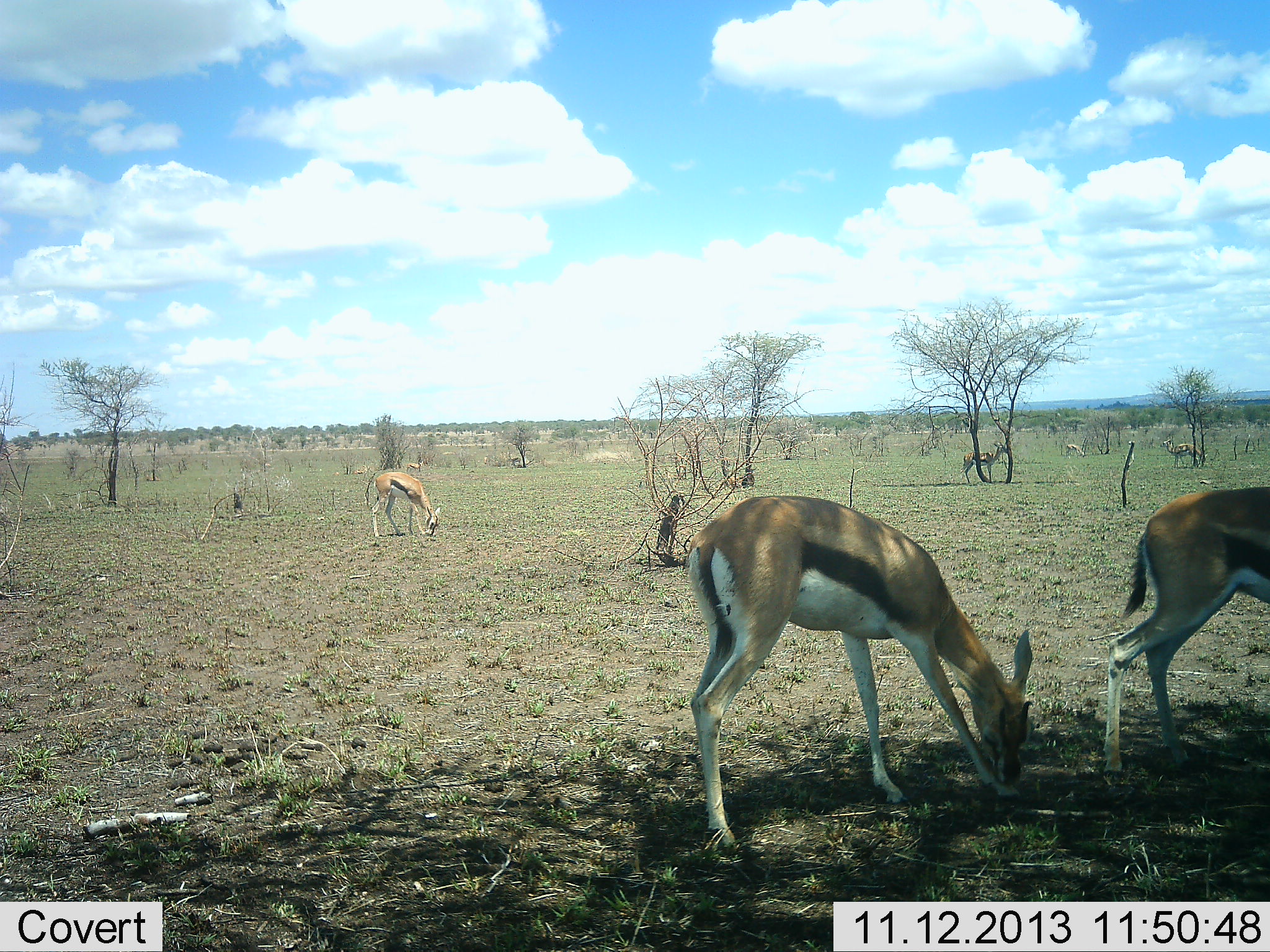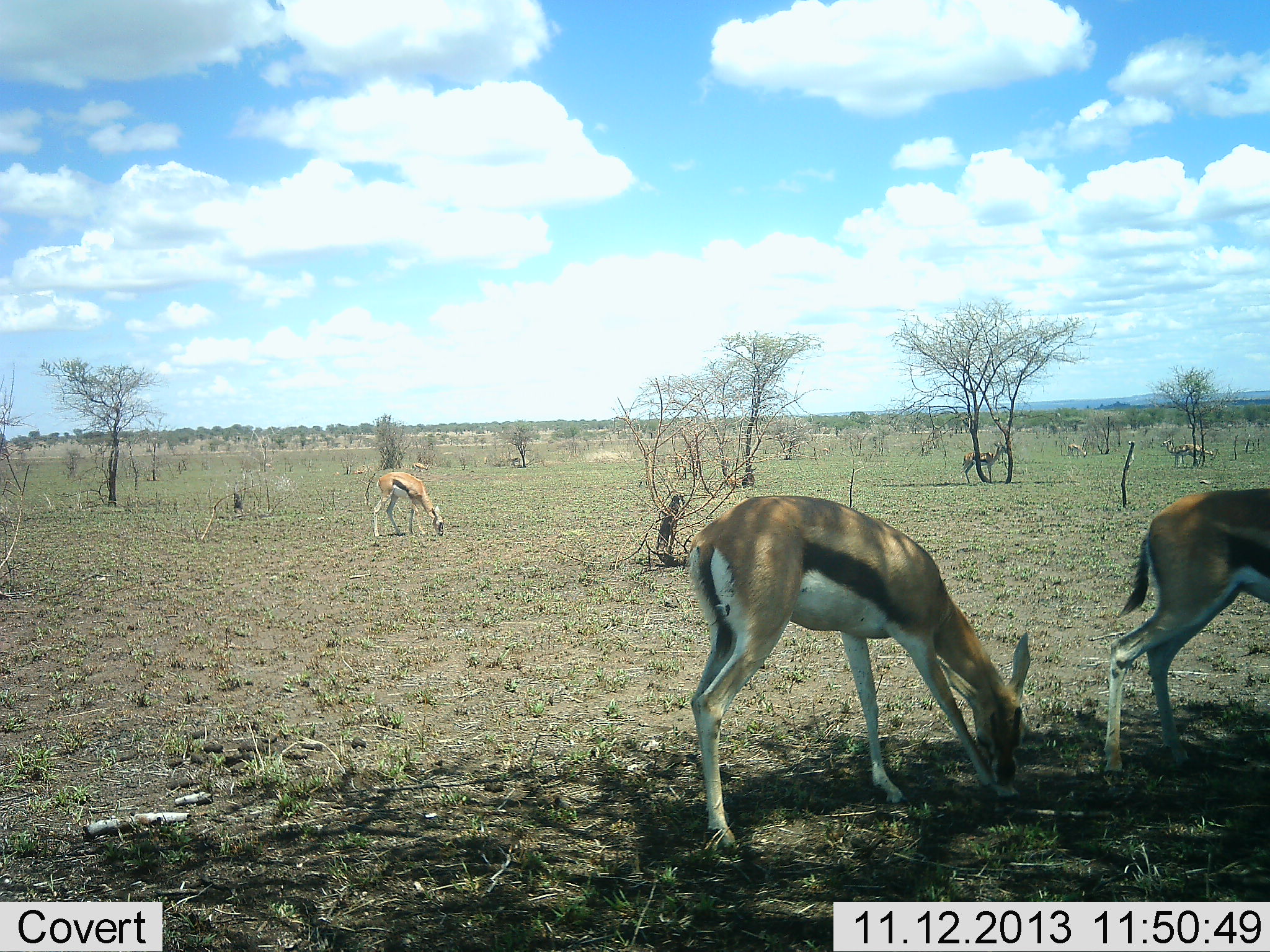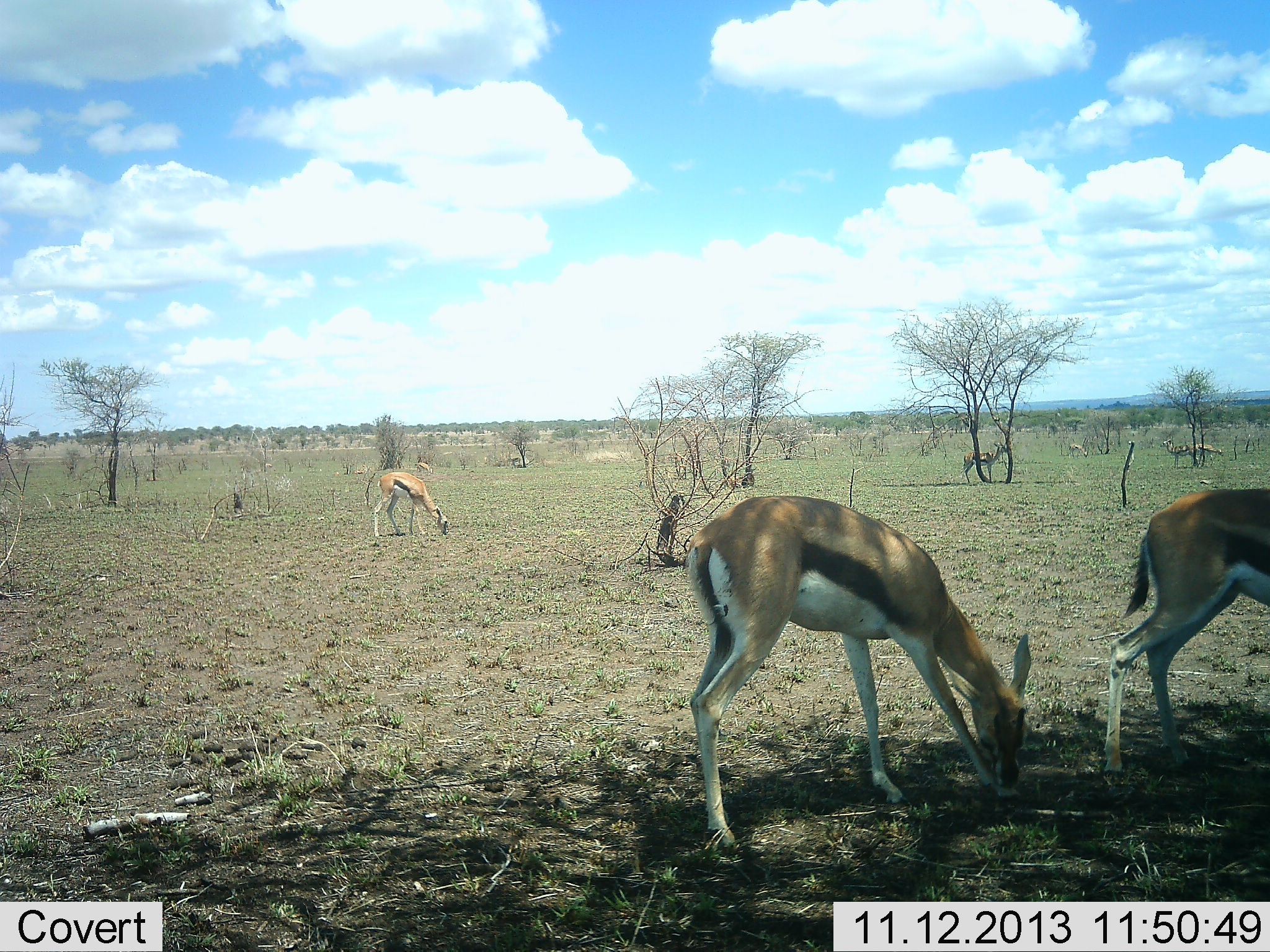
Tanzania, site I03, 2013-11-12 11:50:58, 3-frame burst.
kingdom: Animalia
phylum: Chordata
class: Mammalia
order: Artiodactyla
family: Bovidae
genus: Eudorcas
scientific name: Eudorcas thomsonii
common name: thomson's gazelle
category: gazellethomsons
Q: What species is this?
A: Gazellethomsons (thomson's gazelle) (Eudorcas thomsonii).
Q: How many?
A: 7.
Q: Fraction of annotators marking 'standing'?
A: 60%.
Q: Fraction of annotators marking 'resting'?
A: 10%.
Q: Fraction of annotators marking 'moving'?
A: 20%.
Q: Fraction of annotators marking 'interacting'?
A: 0%.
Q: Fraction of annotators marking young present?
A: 0%.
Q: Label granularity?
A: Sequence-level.